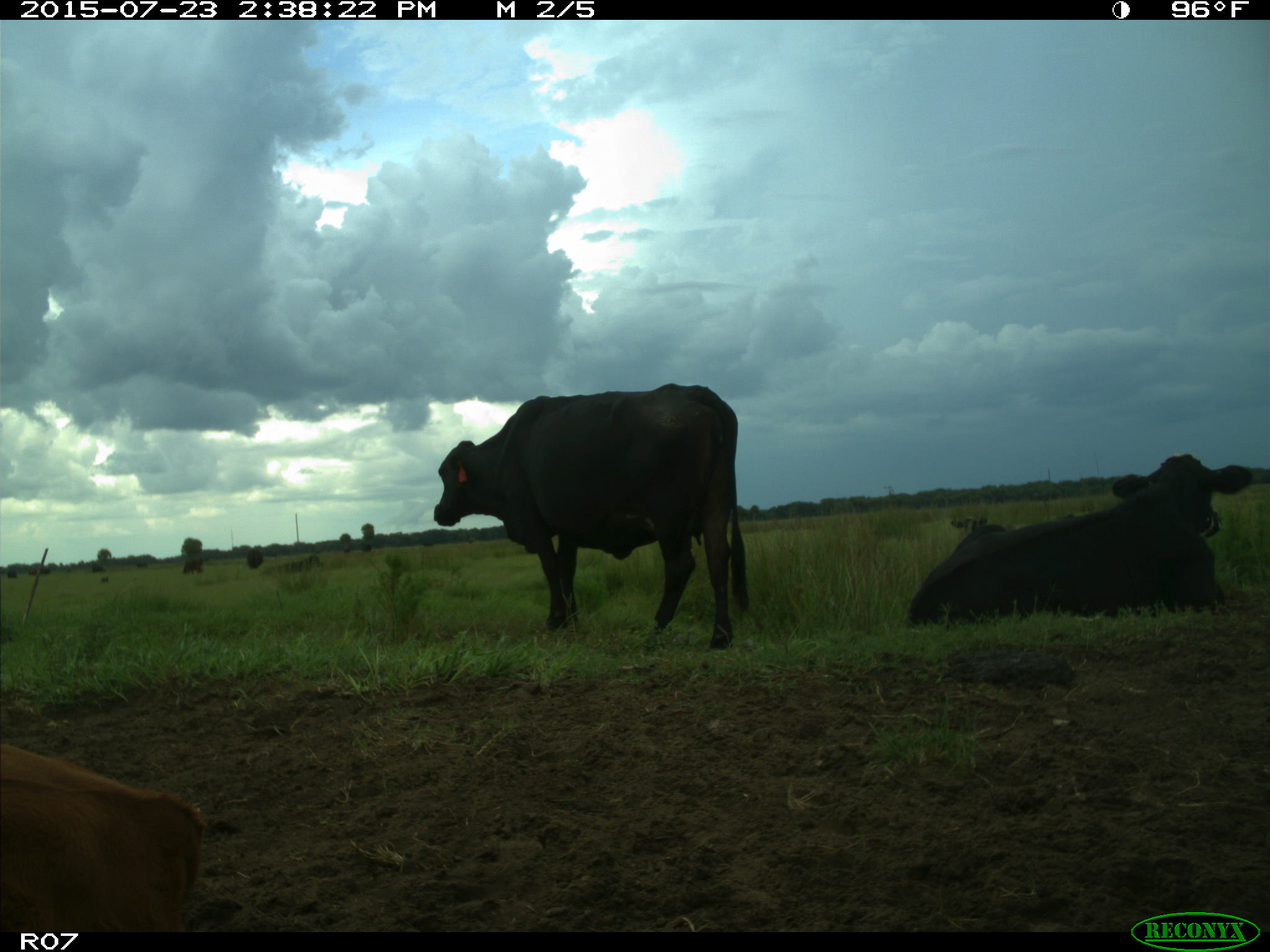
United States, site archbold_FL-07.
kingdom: Animalia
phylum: Chordata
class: Mammalia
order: Artiodactyla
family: Bovidae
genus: Bos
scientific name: Bos taurus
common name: domestic cow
Bos taurus (domestic cow).